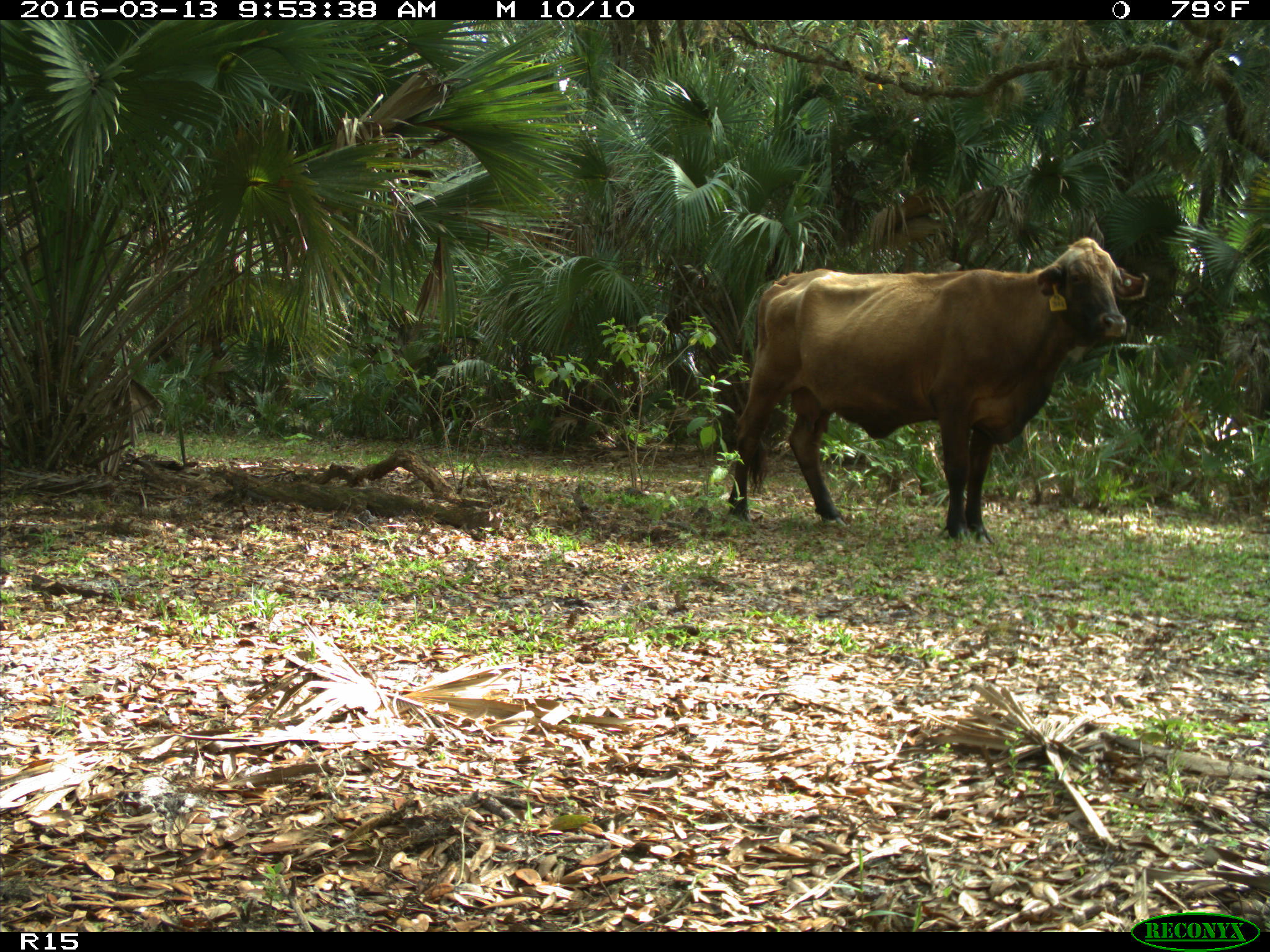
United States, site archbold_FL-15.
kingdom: Animalia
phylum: Chordata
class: Mammalia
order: Artiodactyla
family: Bovidae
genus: Bos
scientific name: Bos taurus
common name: domestic cow